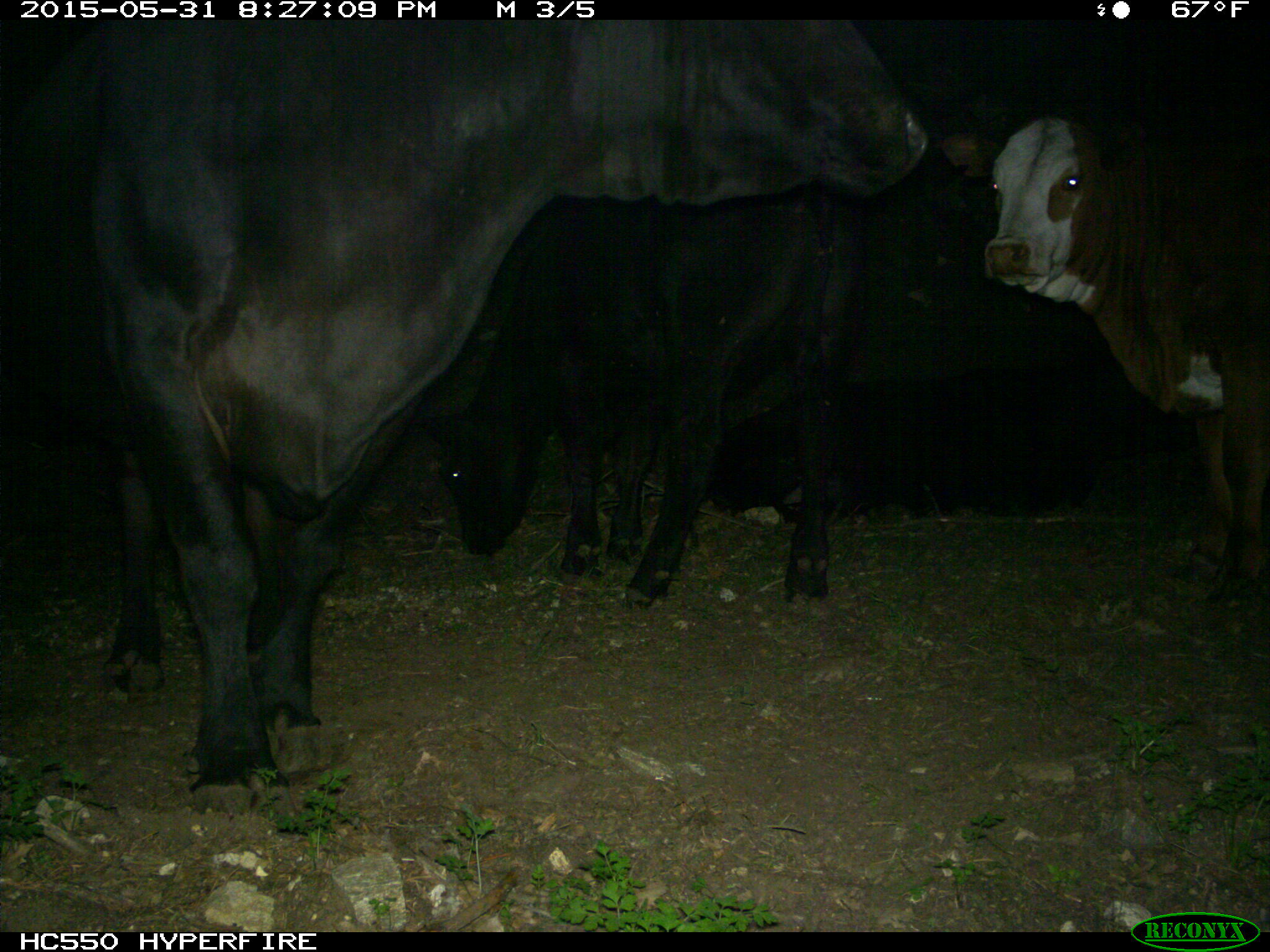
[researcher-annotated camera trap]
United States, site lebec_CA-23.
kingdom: Animalia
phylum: Chordata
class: Mammalia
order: Artiodactyla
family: Bovidae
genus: Bos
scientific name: Bos taurus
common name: domestic cow